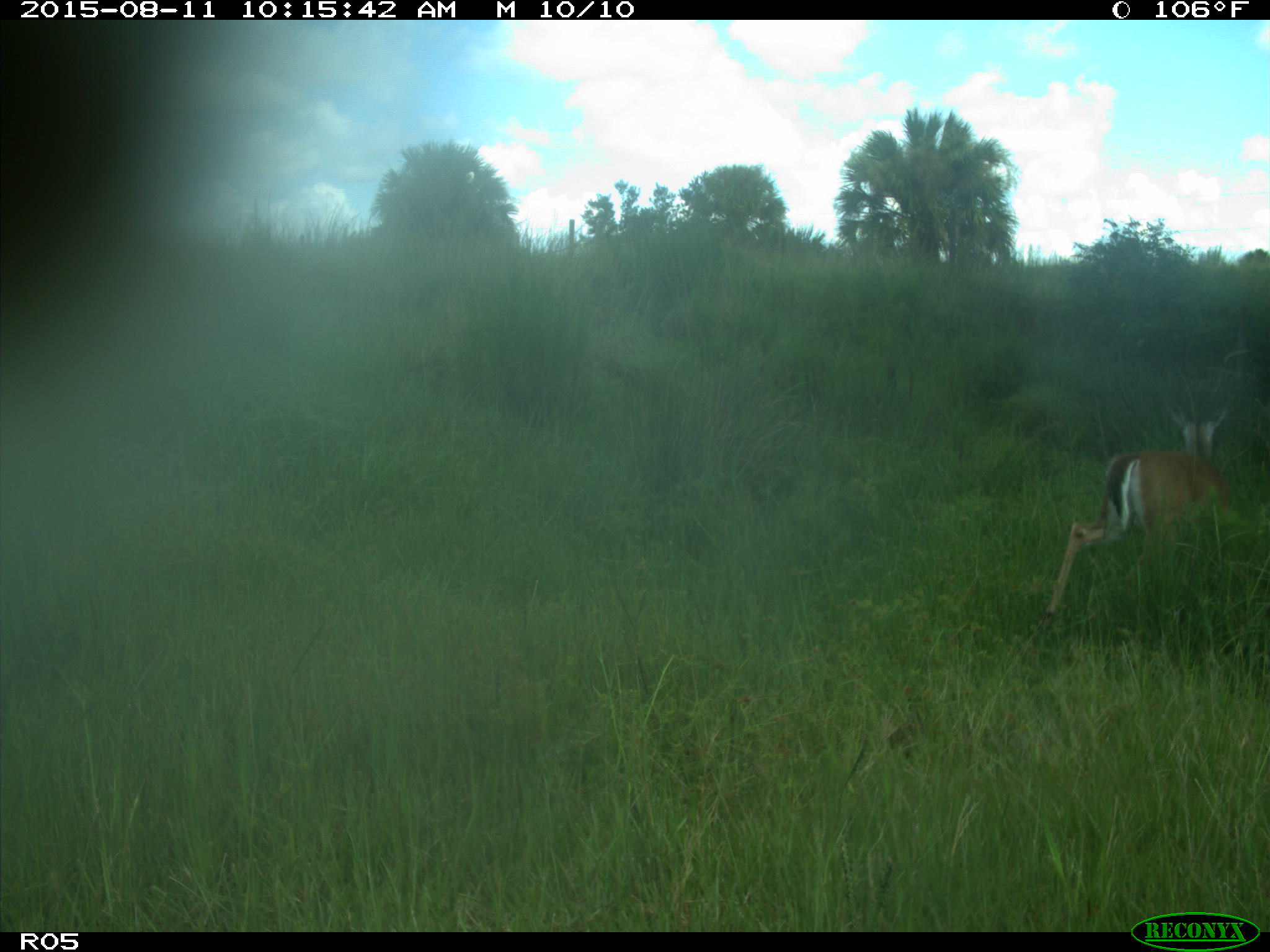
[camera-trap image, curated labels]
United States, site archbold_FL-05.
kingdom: Animalia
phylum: Chordata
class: Mammalia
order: Artiodactyla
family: Cervidae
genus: Odocoileus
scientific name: Odocoileus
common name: deer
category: unidentified deer